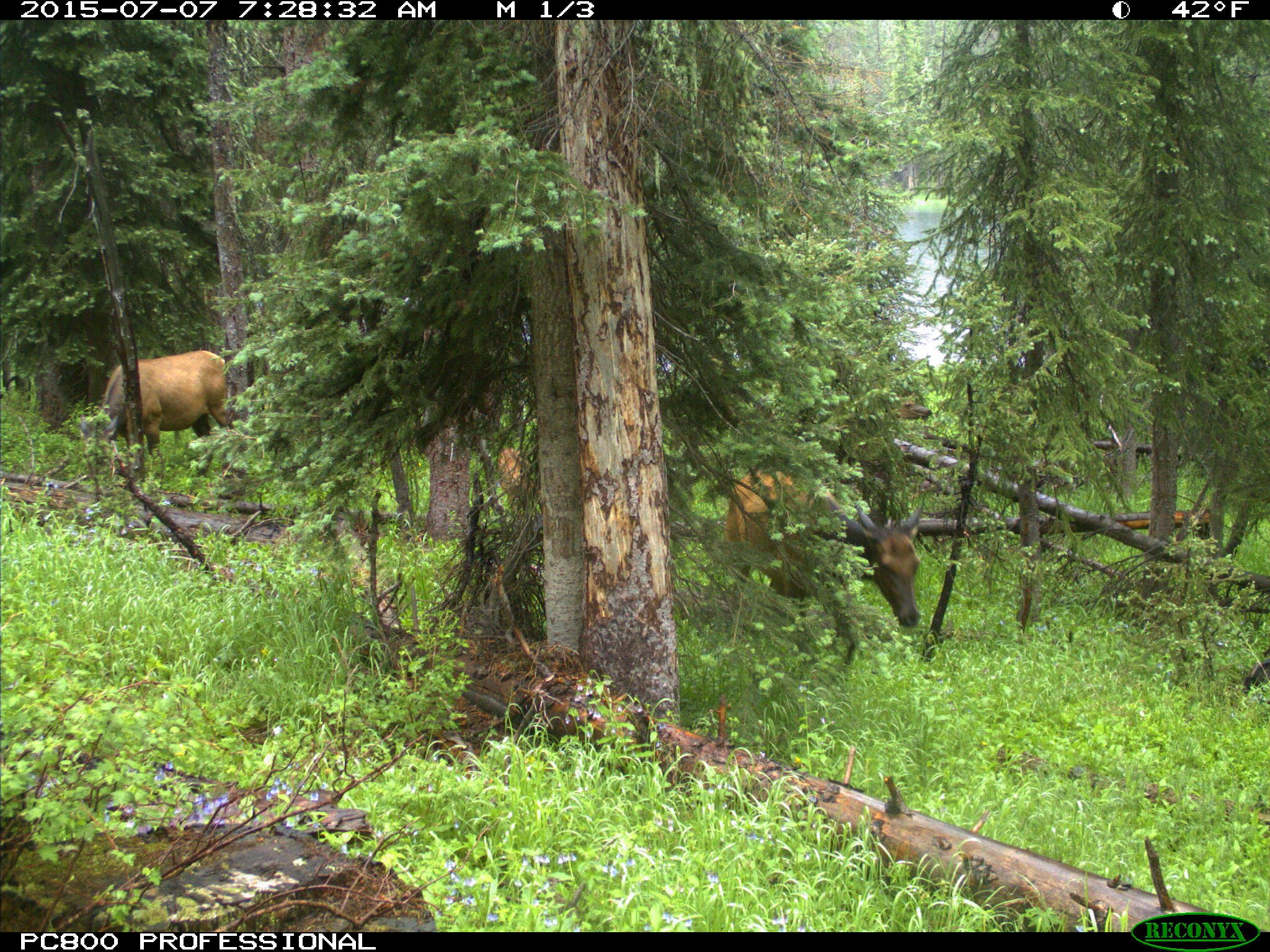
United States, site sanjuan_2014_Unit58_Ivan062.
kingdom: Animalia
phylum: Chordata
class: Mammalia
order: Artiodactyla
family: Cervidae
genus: Cervus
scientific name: Cervus elaphus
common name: red deer